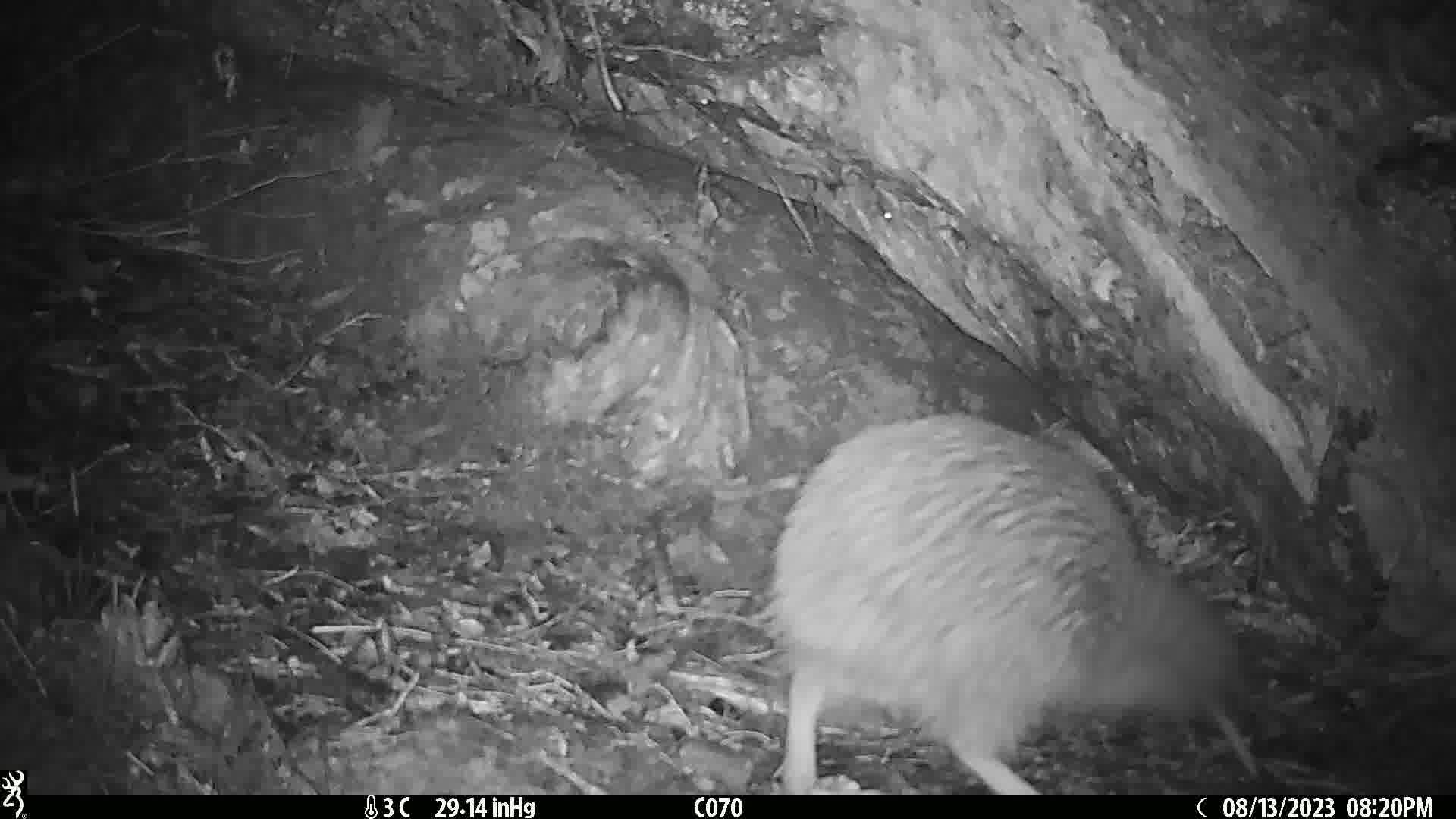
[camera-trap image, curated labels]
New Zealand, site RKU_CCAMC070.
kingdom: Animalia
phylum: Chordata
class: Aves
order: Apterygiformes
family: Apterygidae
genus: Apteryx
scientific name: Apteryx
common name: kiwi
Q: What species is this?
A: Kiwi (Apteryx).